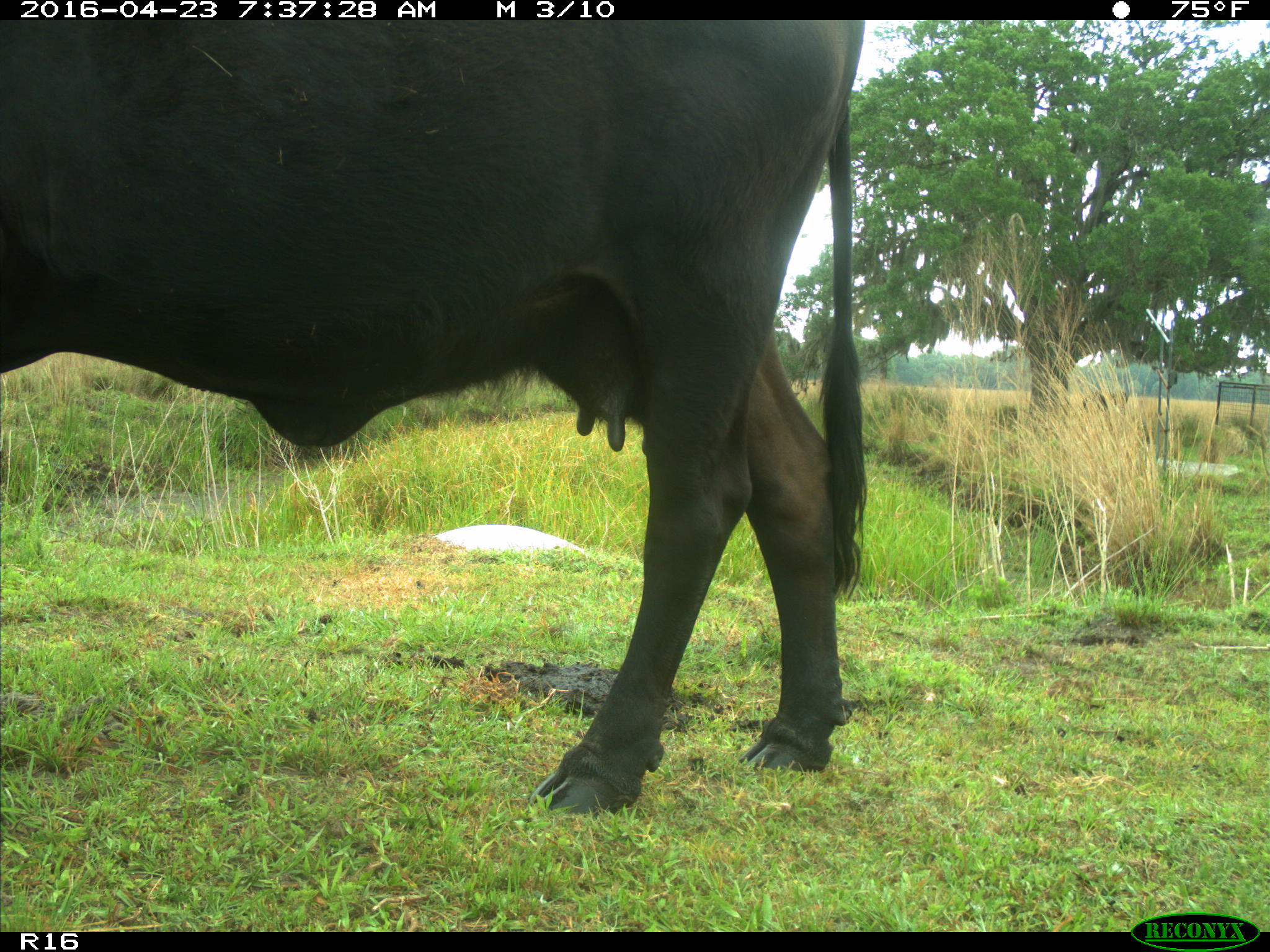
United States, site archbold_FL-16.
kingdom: Animalia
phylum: Chordata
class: Mammalia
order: Artiodactyla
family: Bovidae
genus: Bos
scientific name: Bos taurus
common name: domestic cow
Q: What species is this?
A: Bos taurus (domestic cow).